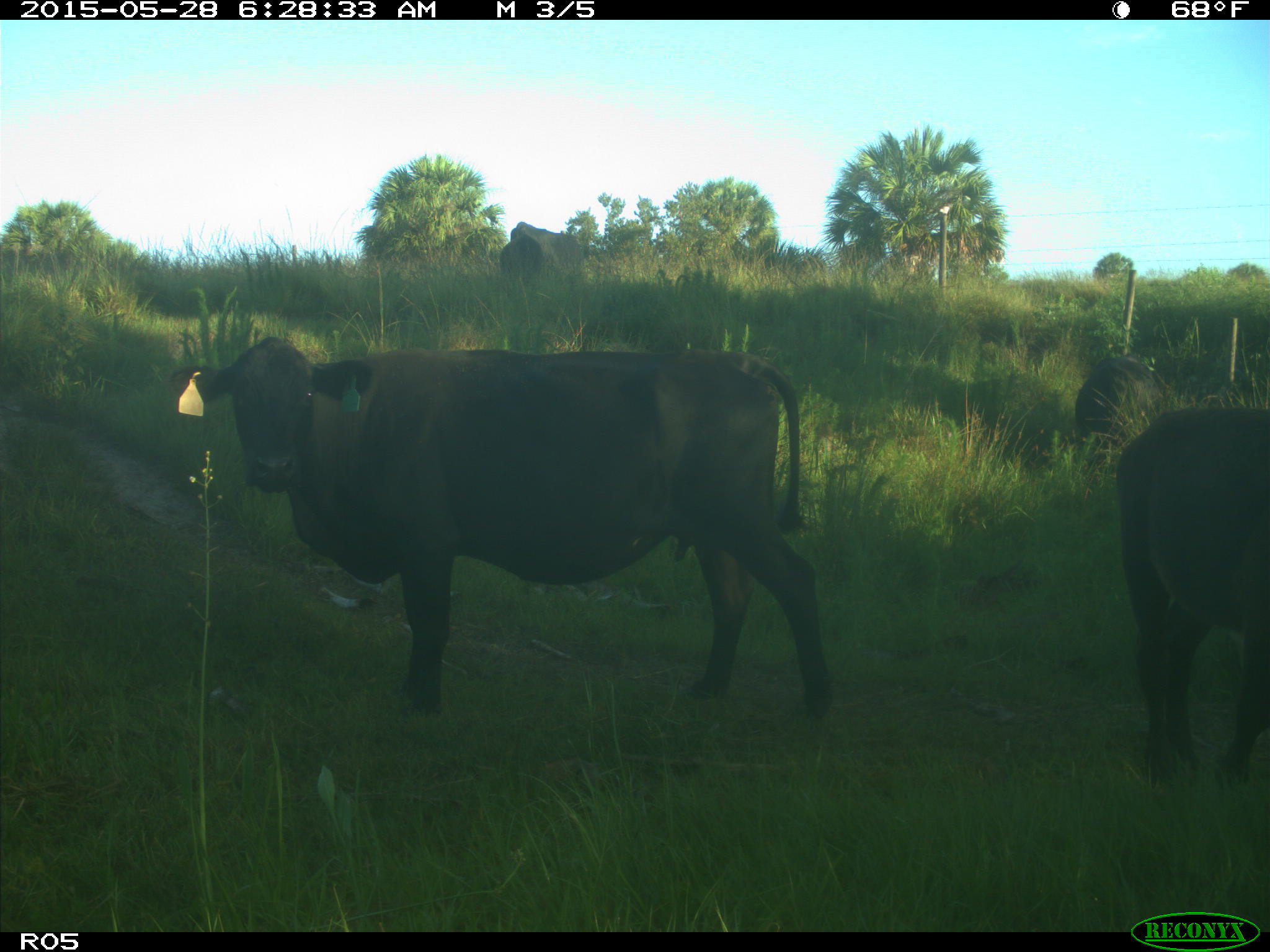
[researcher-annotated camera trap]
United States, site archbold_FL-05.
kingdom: Animalia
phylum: Chordata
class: Mammalia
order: Artiodactyla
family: Bovidae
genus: Bos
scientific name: Bos taurus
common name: domestic cow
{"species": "Bos taurus (domestic cow)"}